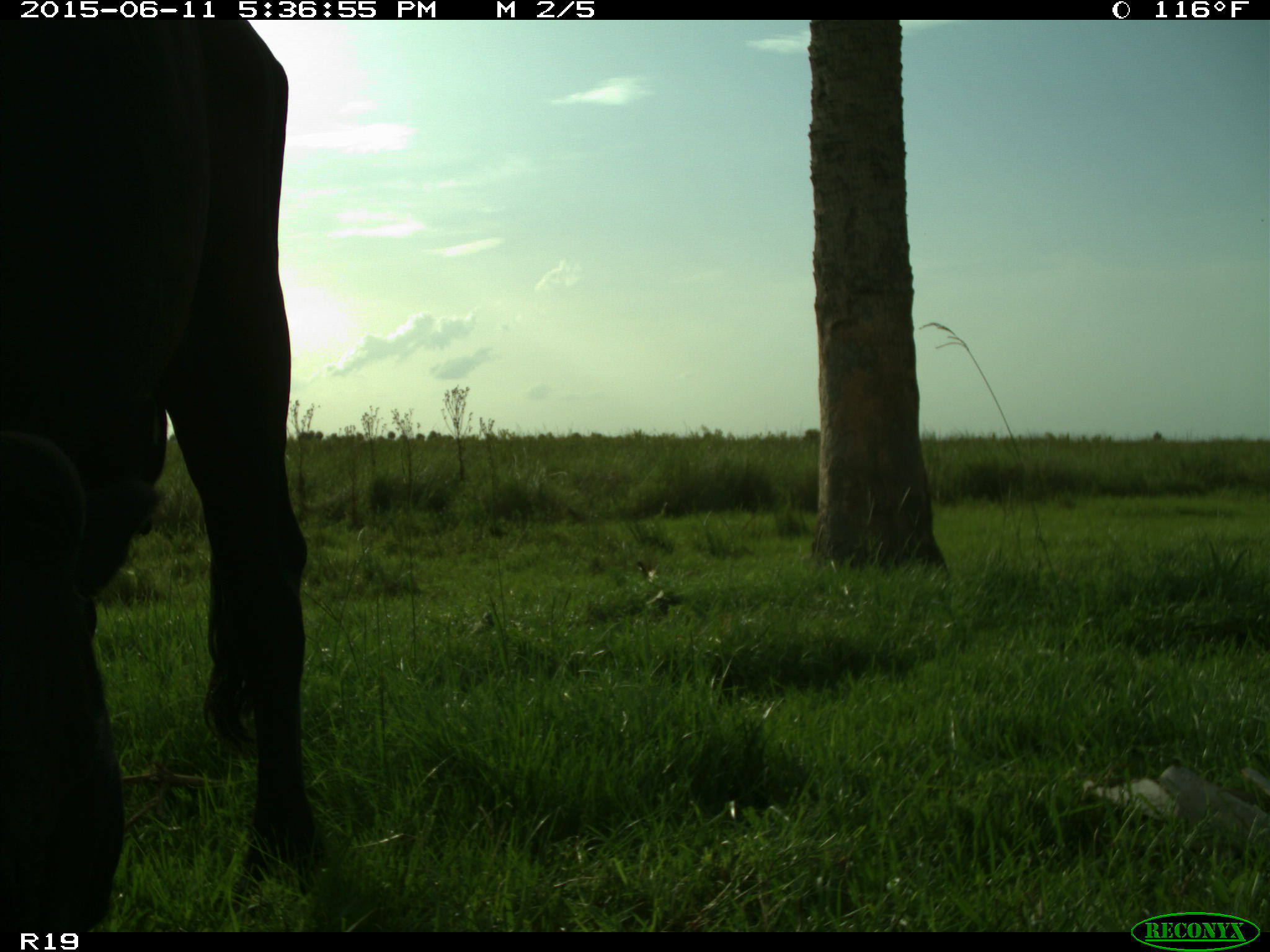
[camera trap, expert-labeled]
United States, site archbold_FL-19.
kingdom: Animalia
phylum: Chordata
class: Mammalia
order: Artiodactyla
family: Bovidae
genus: Bos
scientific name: Bos taurus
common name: domestic cow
Bos taurus (domestic cow).